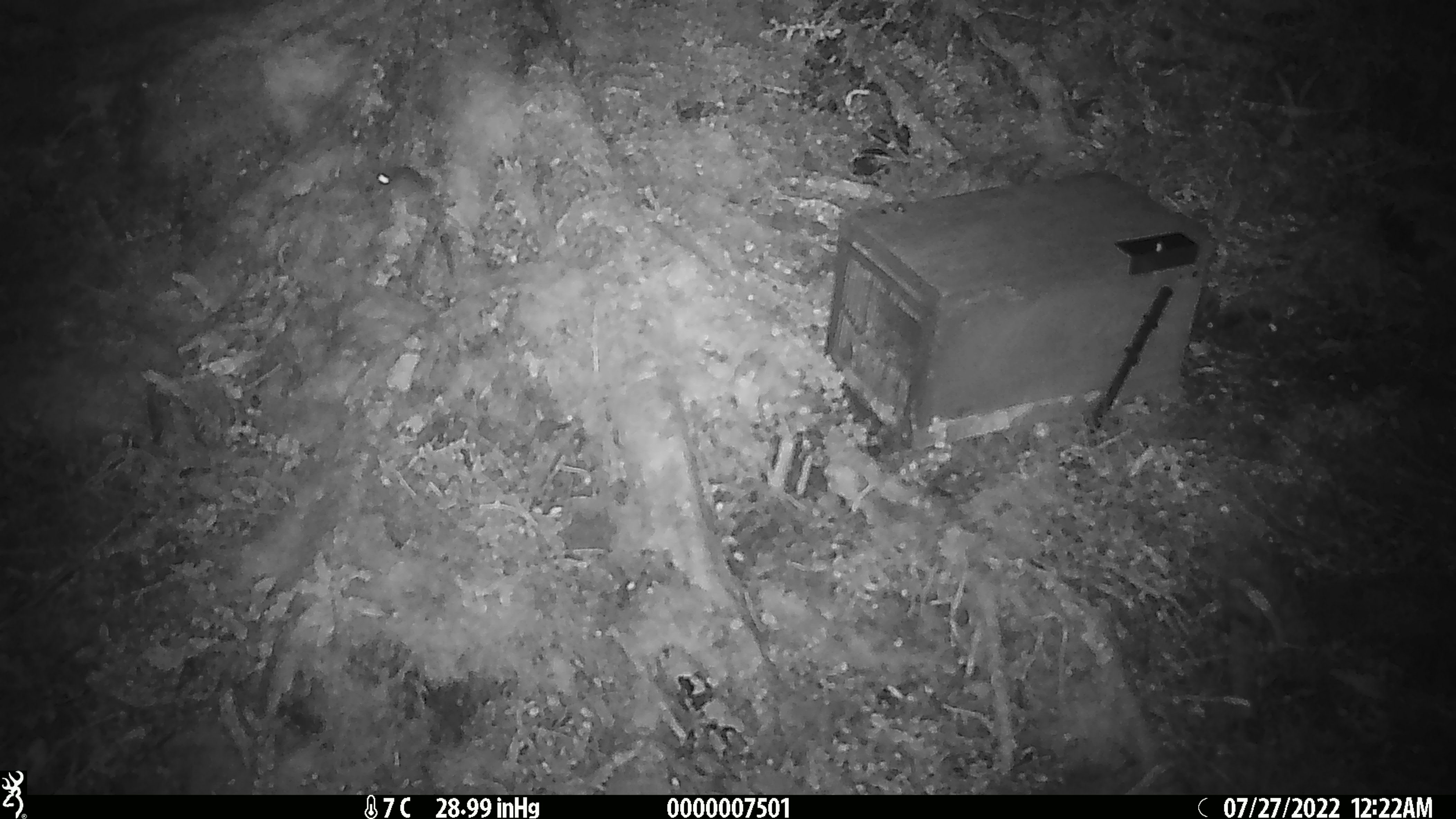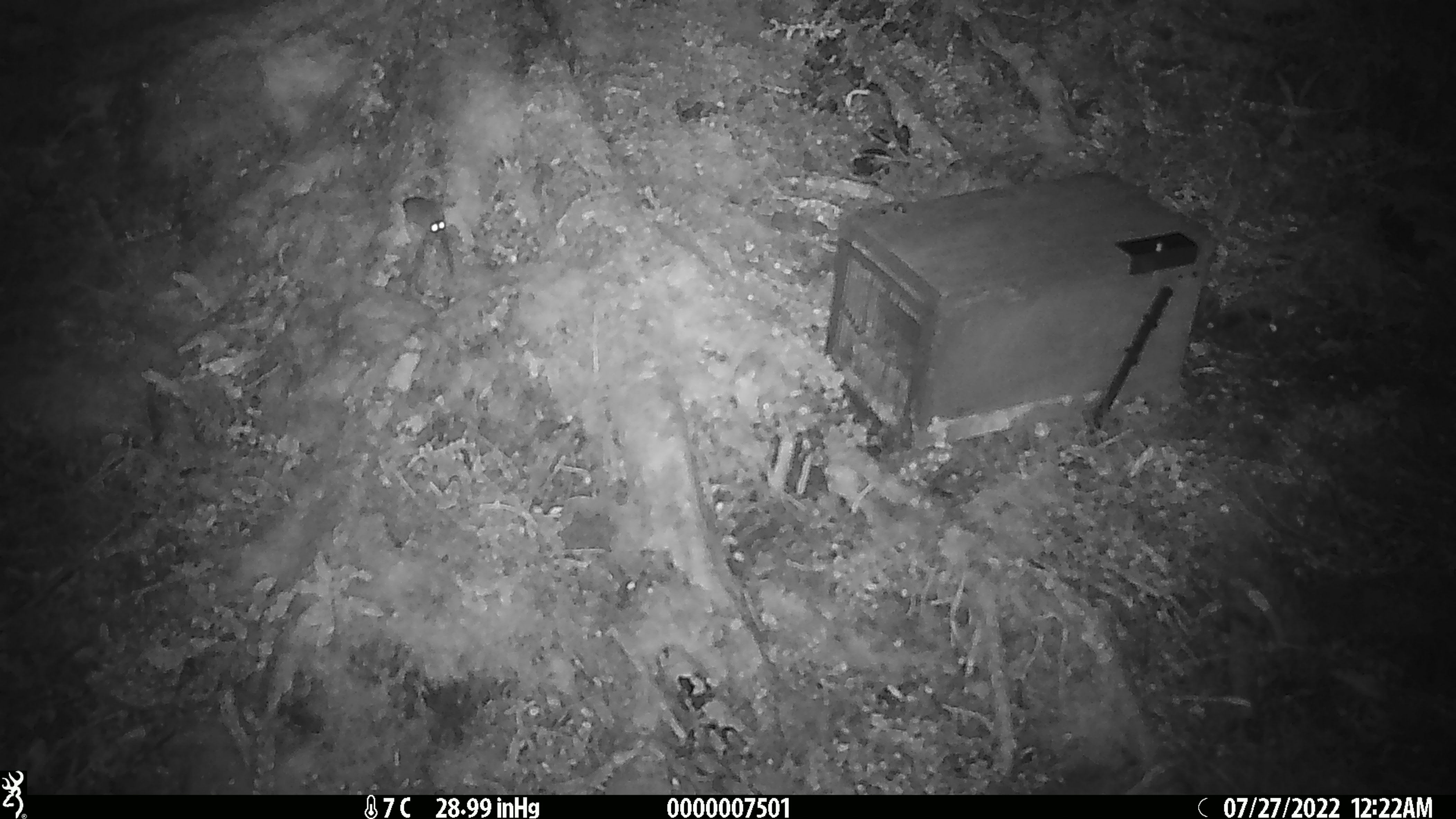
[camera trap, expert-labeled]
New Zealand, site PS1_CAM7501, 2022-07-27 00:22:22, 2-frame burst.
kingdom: Animalia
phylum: Chordata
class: Mammalia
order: Rodentia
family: Muridae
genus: Mus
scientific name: Mus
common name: mouse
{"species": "mouse (Mus)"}